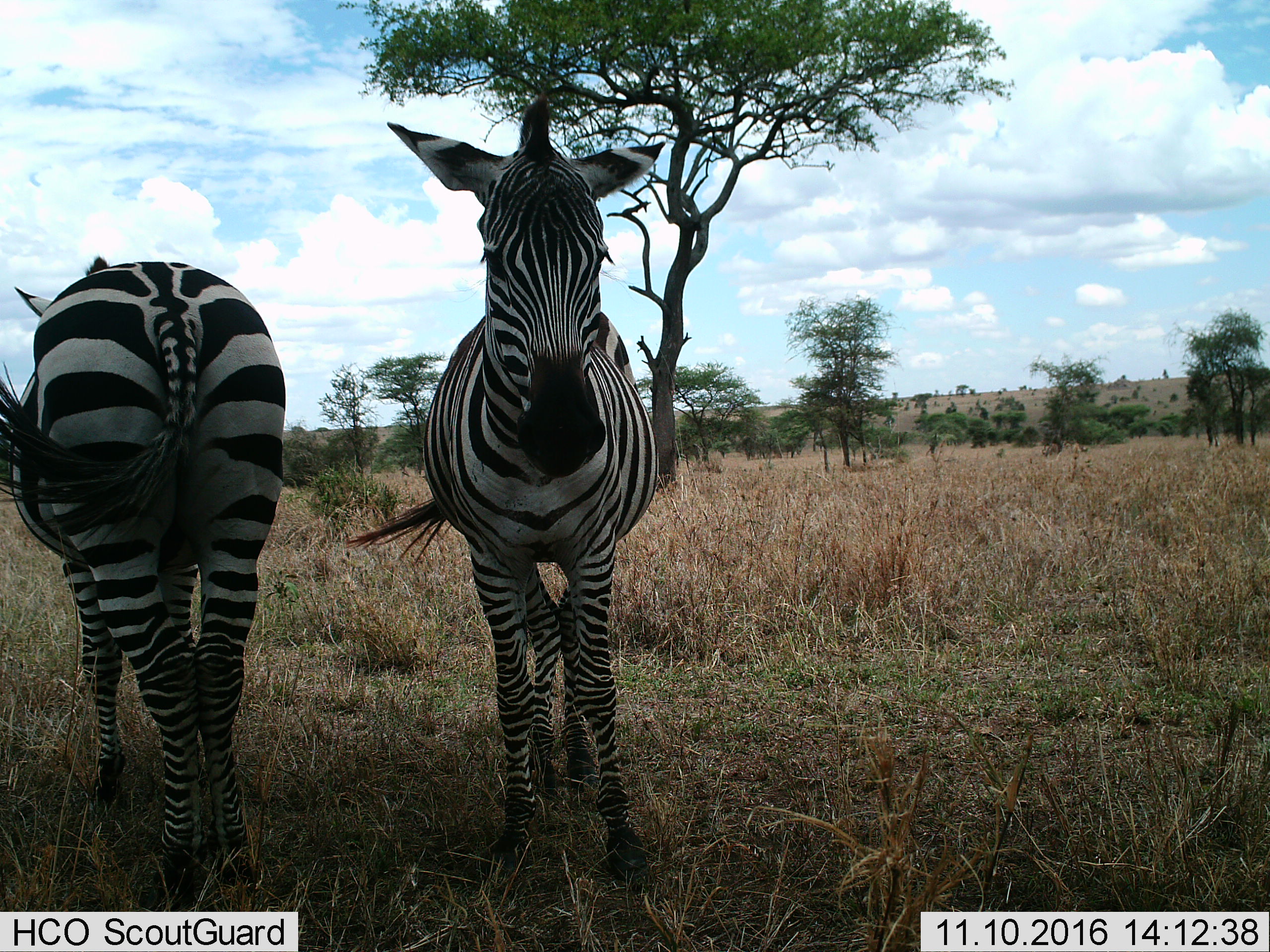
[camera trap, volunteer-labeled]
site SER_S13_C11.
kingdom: Animalia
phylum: Chordata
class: Mammalia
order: Perissodactyla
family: Equidae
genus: Equus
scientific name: Equus quagga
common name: plains zebra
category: zebraplains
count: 2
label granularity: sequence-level